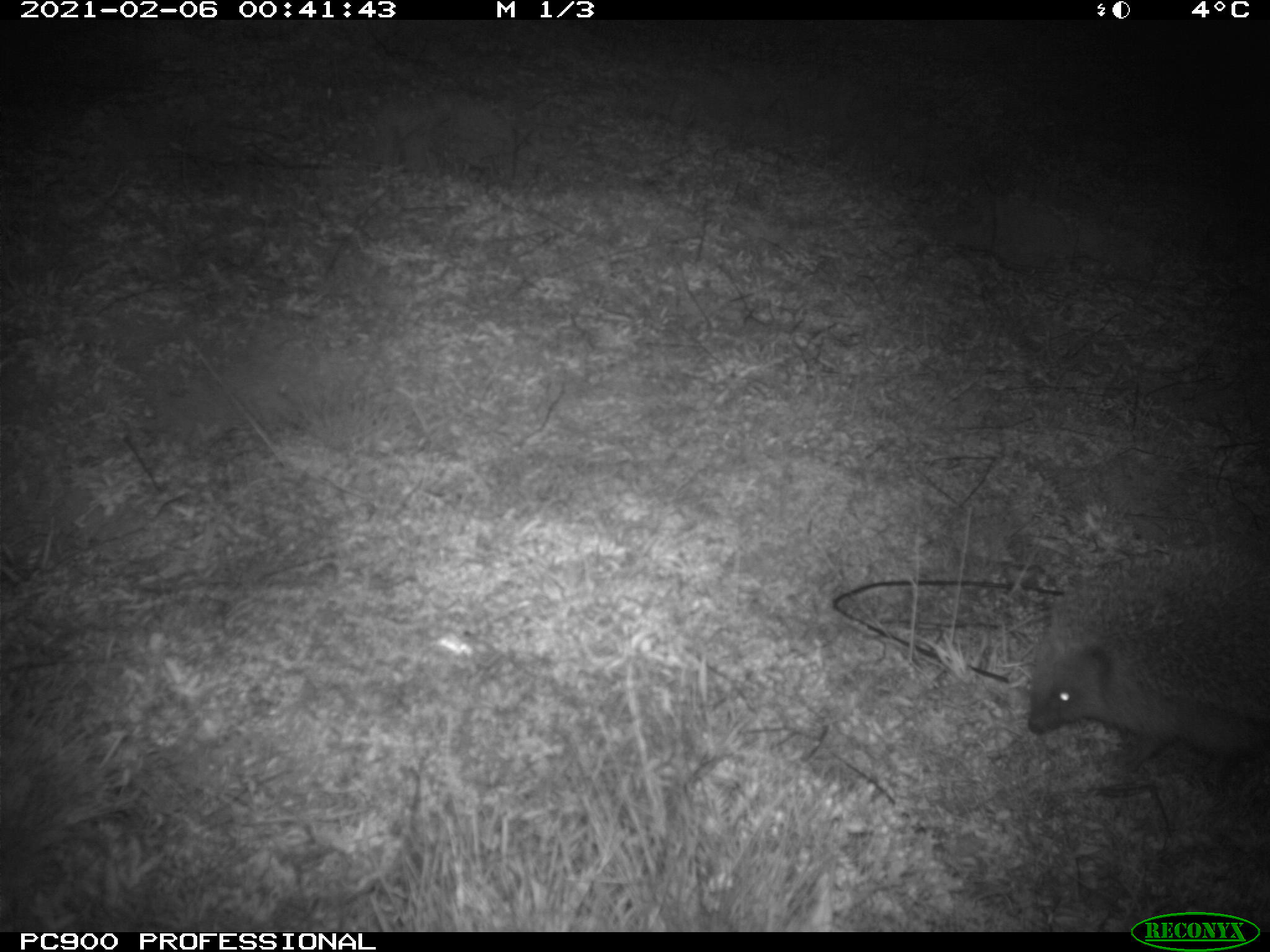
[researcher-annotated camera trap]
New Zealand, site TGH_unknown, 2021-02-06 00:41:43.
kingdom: Animalia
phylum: Chordata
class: Mammalia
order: Eulipotyphla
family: Erinaceidae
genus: Erinaceus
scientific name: Erinaceus europaeus europaeus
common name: european hedgehog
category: hedgehog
Hedgehog (european hedgehog) (Erinaceus europaeus europaeus).